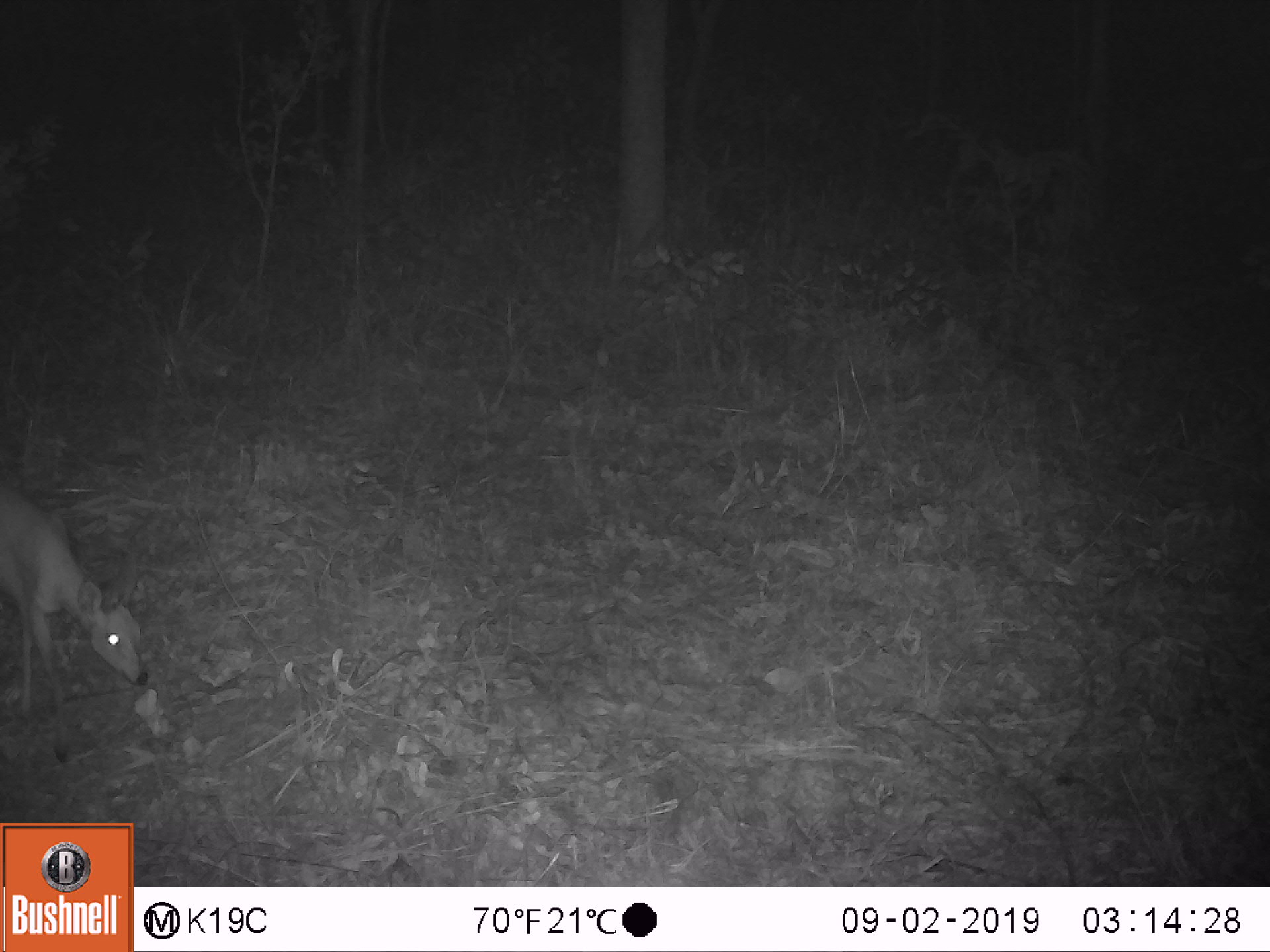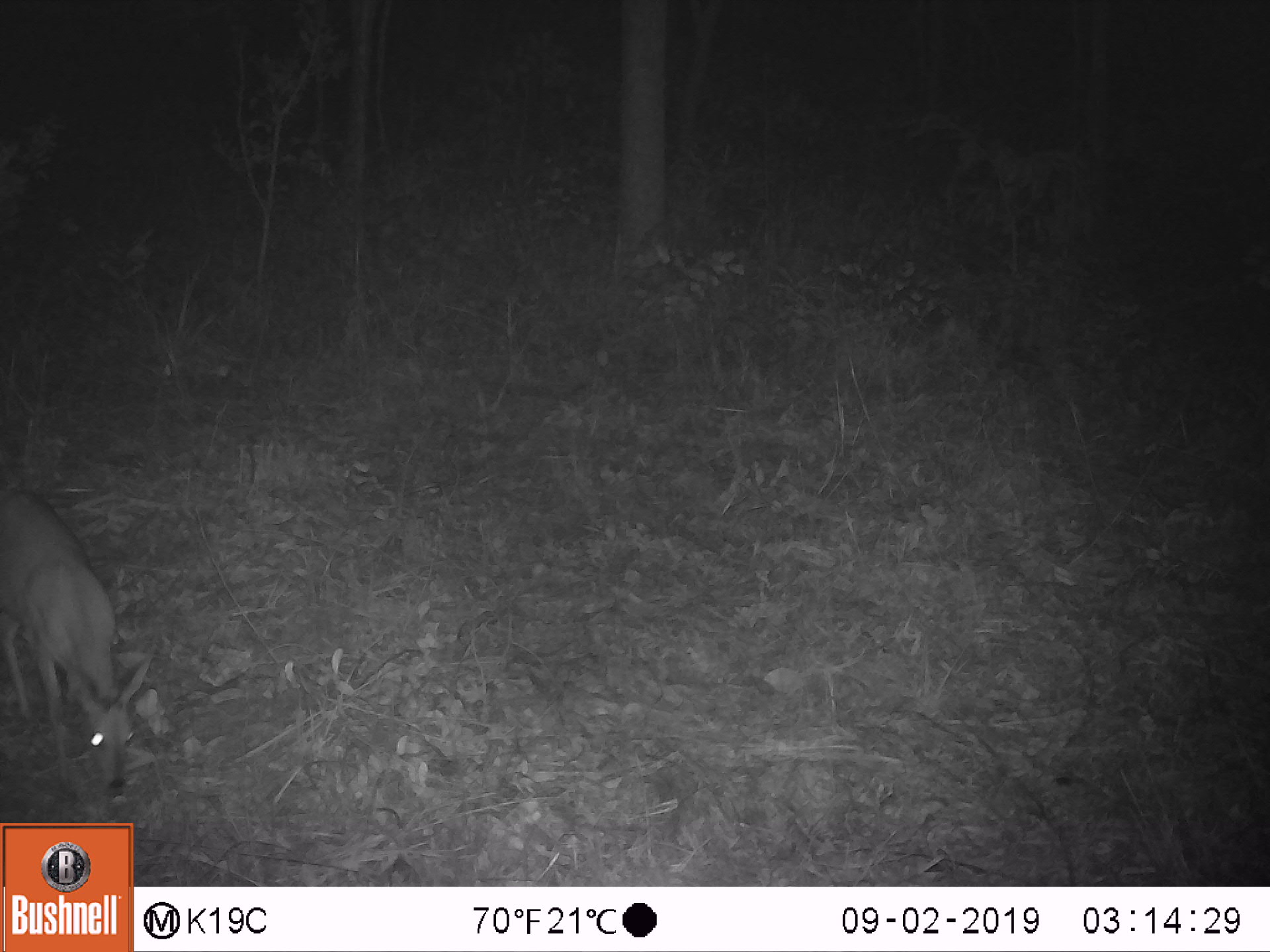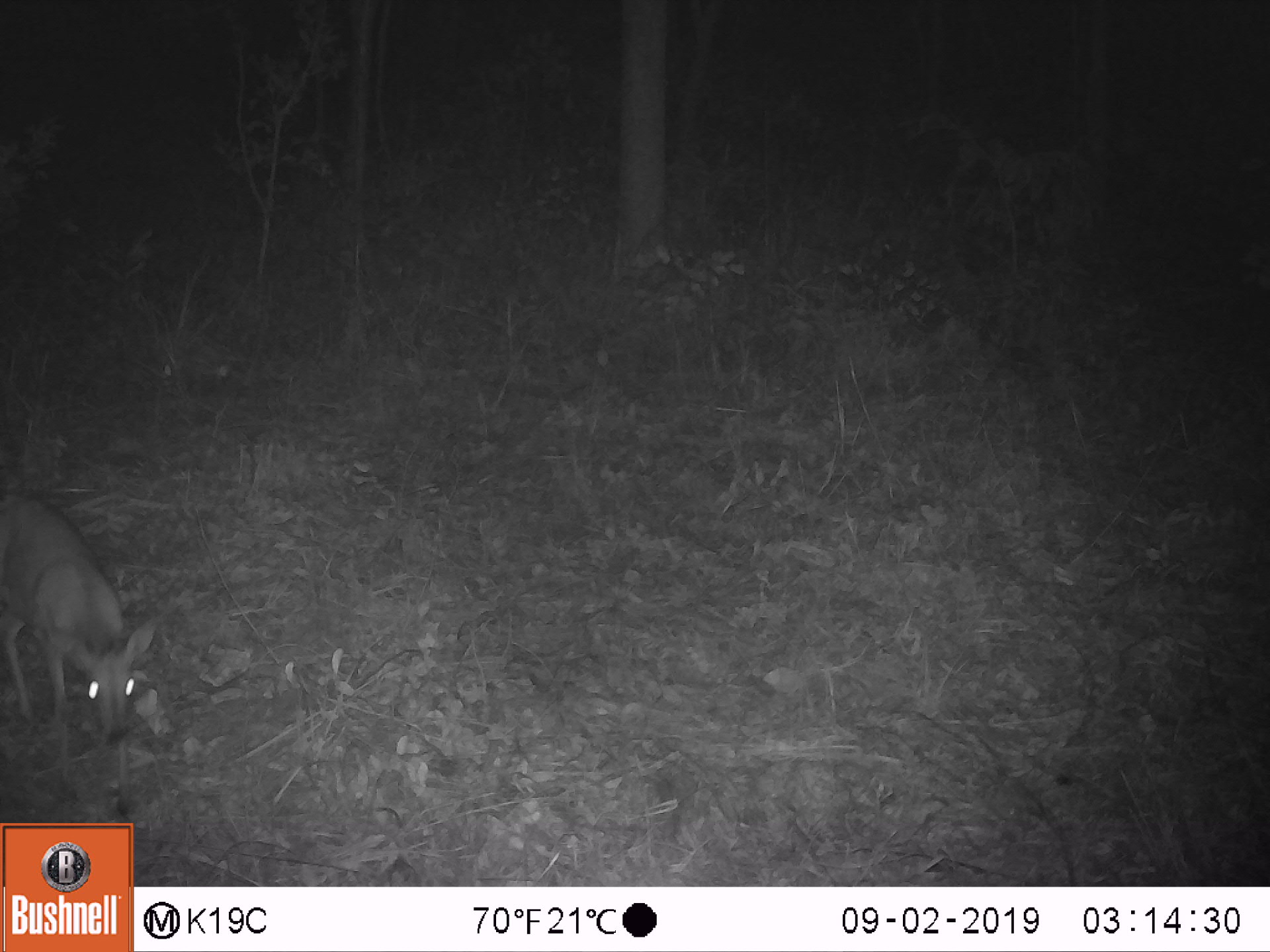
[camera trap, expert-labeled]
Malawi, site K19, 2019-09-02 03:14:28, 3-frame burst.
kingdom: Animalia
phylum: Chordata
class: Mammalia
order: Artiodactyla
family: Bovidae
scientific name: Antilopinae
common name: small antelope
Small antelope (Antilopinae), count 1.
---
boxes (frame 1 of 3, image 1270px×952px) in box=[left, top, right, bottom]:
small antelope: box=[2, 482, 144, 758]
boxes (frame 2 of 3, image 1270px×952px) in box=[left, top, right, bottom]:
small antelope: box=[5, 486, 157, 799]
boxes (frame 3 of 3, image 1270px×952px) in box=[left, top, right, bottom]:
small antelope: box=[2, 490, 154, 757]